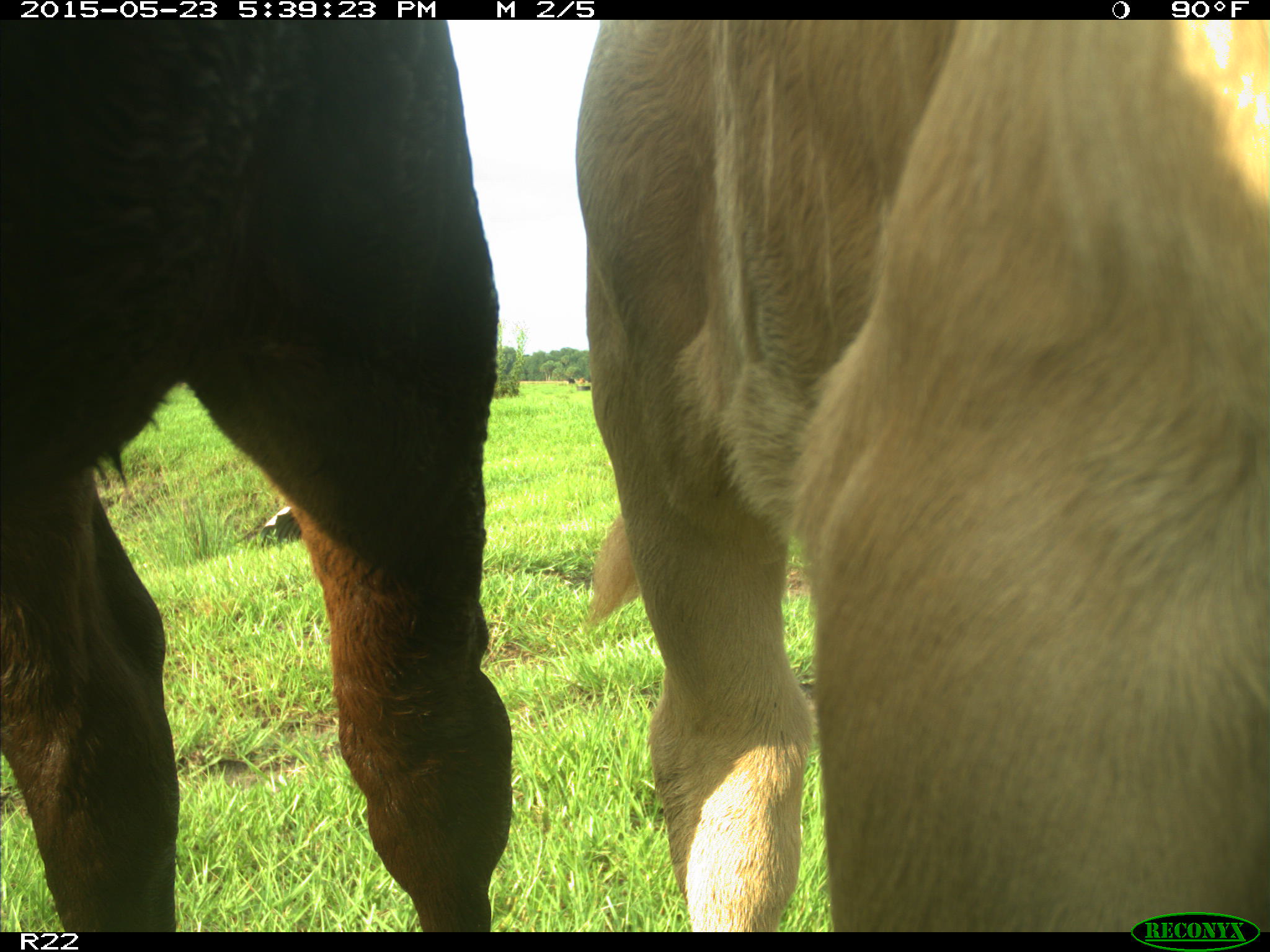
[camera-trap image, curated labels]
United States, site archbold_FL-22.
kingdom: Animalia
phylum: Chordata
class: Mammalia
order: Artiodactyla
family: Bovidae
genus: Bos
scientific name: Bos taurus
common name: domestic cow